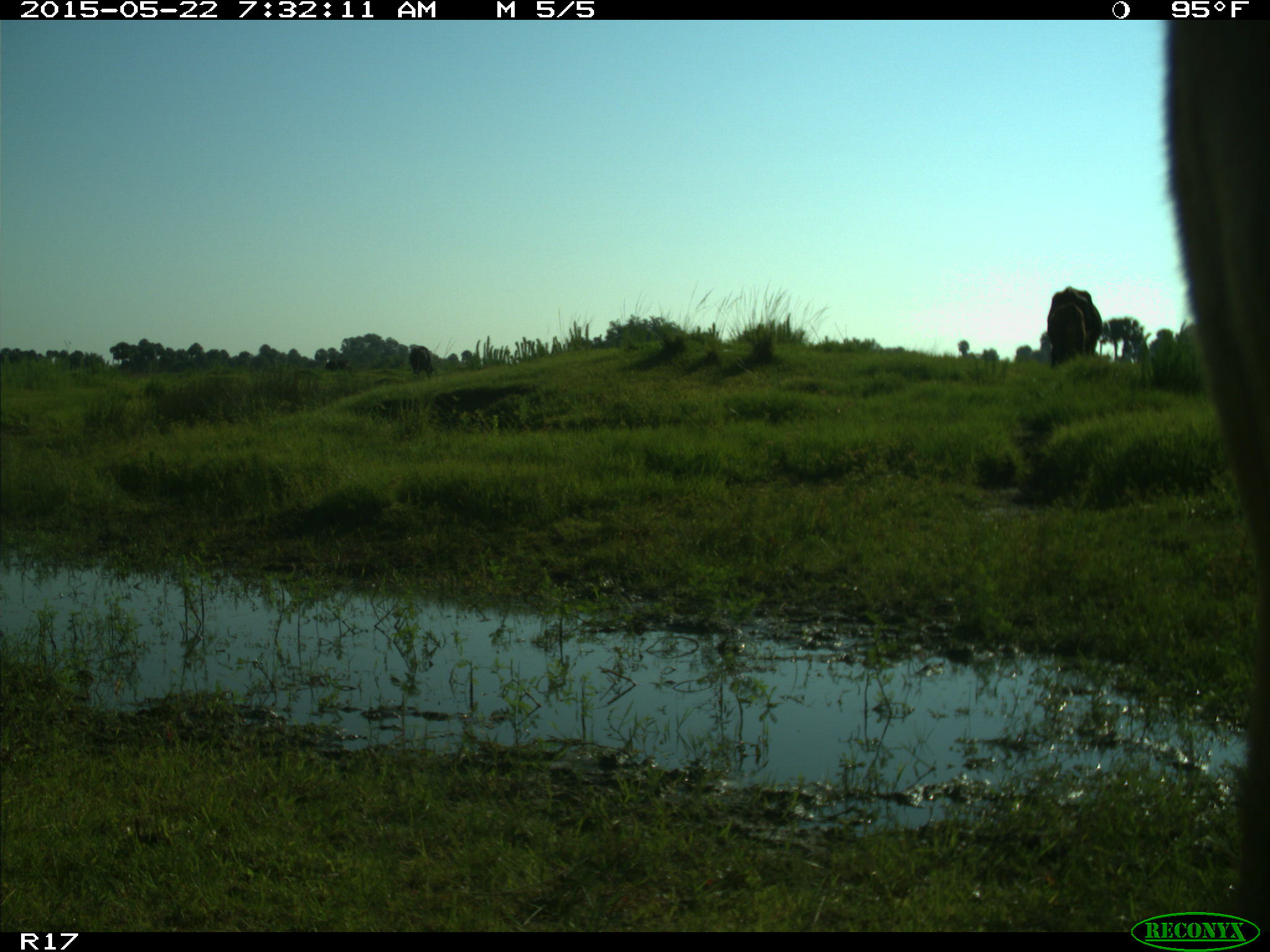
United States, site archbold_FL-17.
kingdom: Animalia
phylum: Chordata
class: Mammalia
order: Artiodactyla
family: Bovidae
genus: Bos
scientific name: Bos taurus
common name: domestic cow